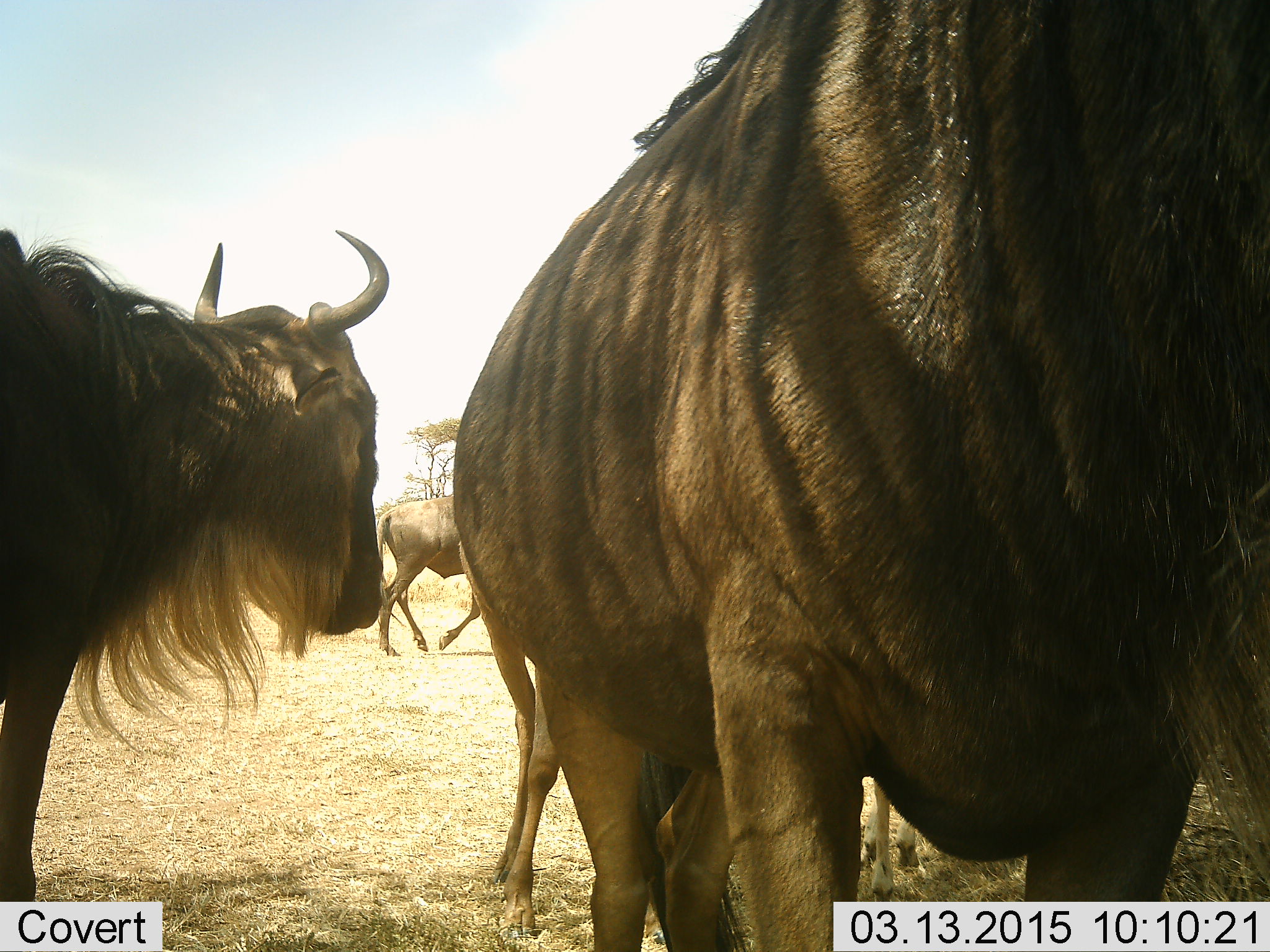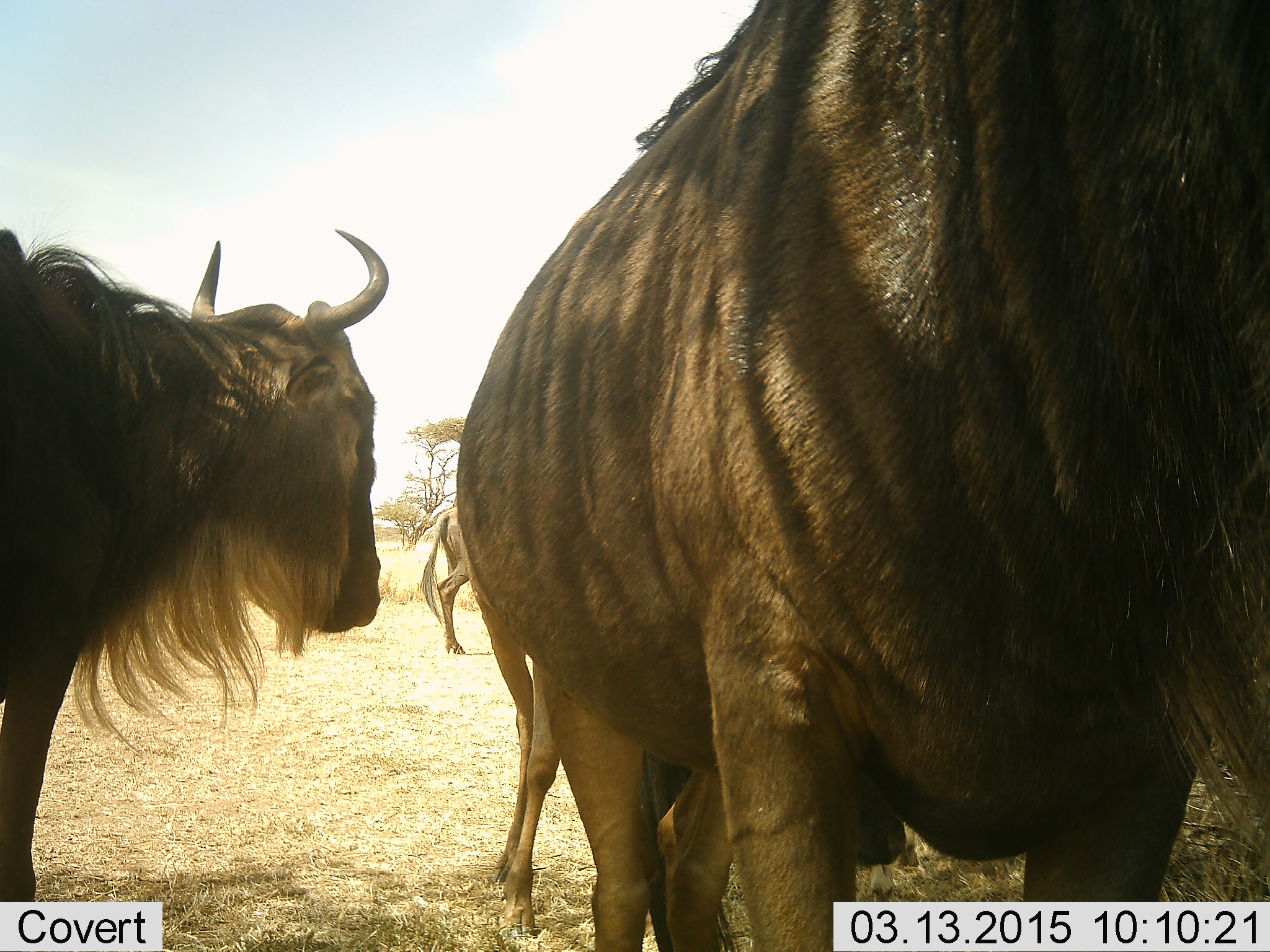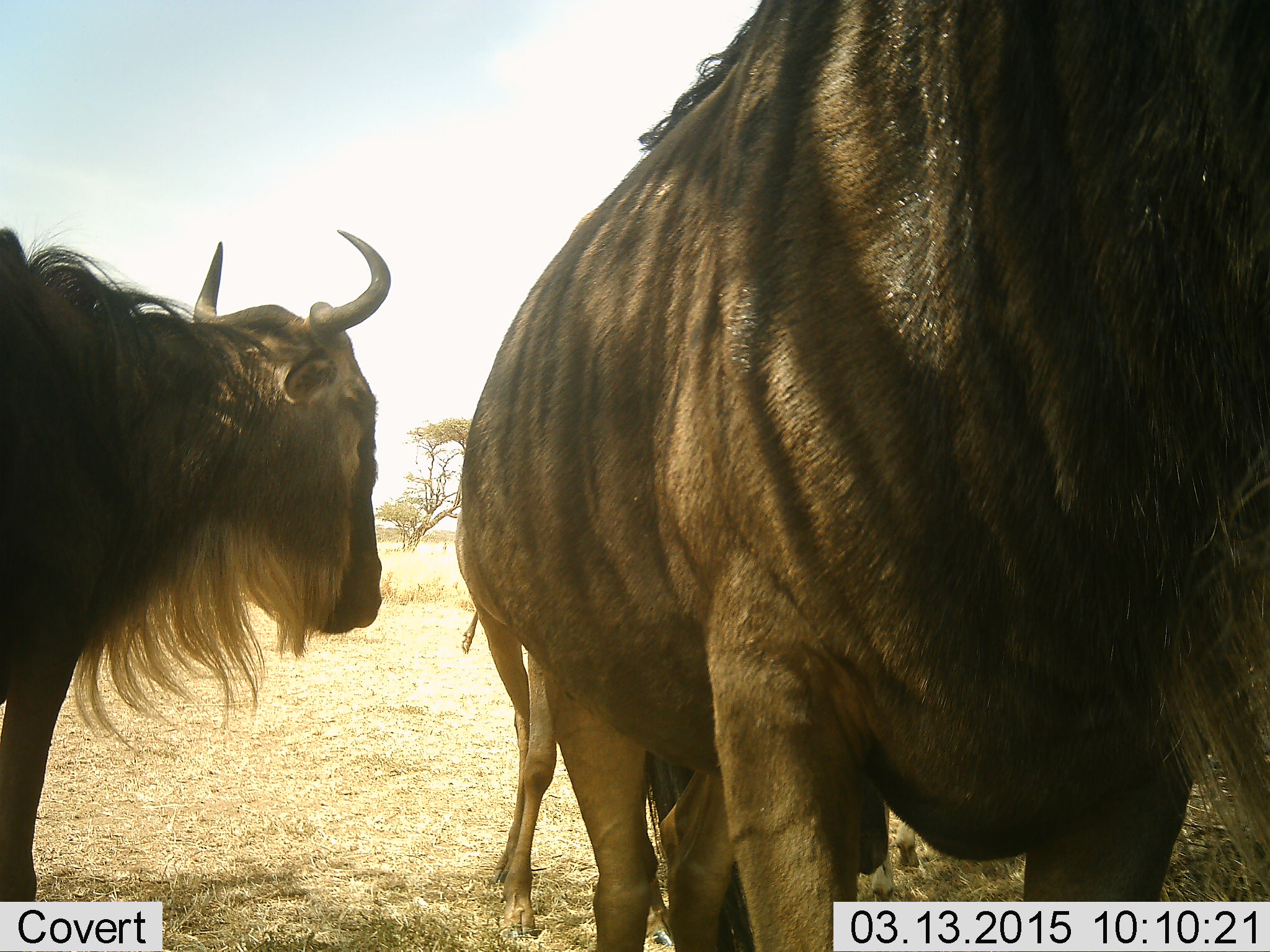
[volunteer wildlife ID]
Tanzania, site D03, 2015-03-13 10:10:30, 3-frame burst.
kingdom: Animalia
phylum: Chordata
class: Mammalia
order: Artiodactyla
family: Bovidae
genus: Connochaetes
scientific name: Connochaetes taurinus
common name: blue wildebeest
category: wildebeest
Wildebeest (blue wildebeest) (Connochaetes taurinus), count 4. Behavior (volunteer vote fractions): standing 90%, resting 0%, moving 60%, interacting 0%. Young present (vote fraction): 0%. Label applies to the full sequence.